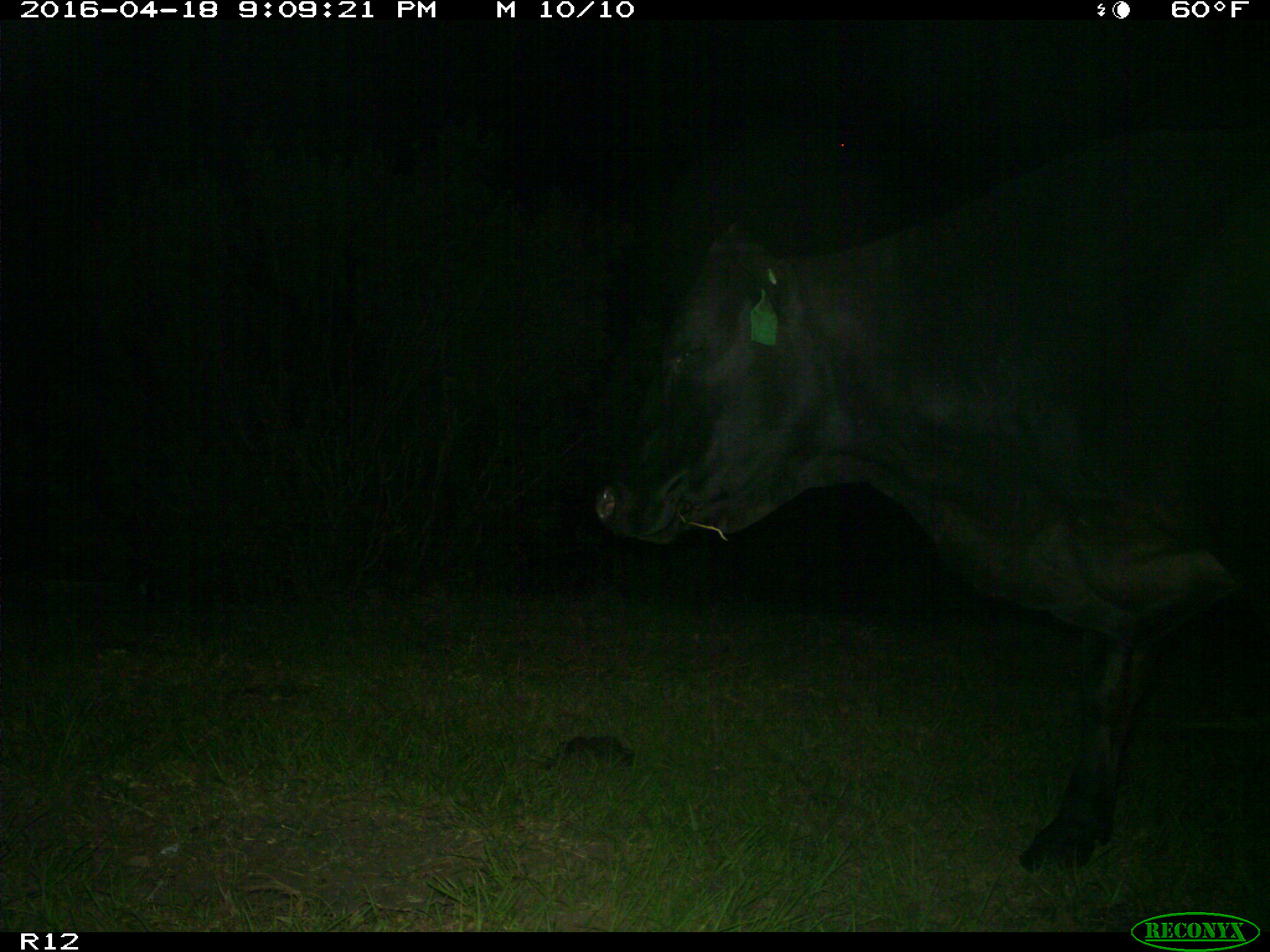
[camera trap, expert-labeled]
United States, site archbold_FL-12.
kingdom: Animalia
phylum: Chordata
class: Mammalia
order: Artiodactyla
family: Bovidae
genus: Bos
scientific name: Bos taurus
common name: domestic cow